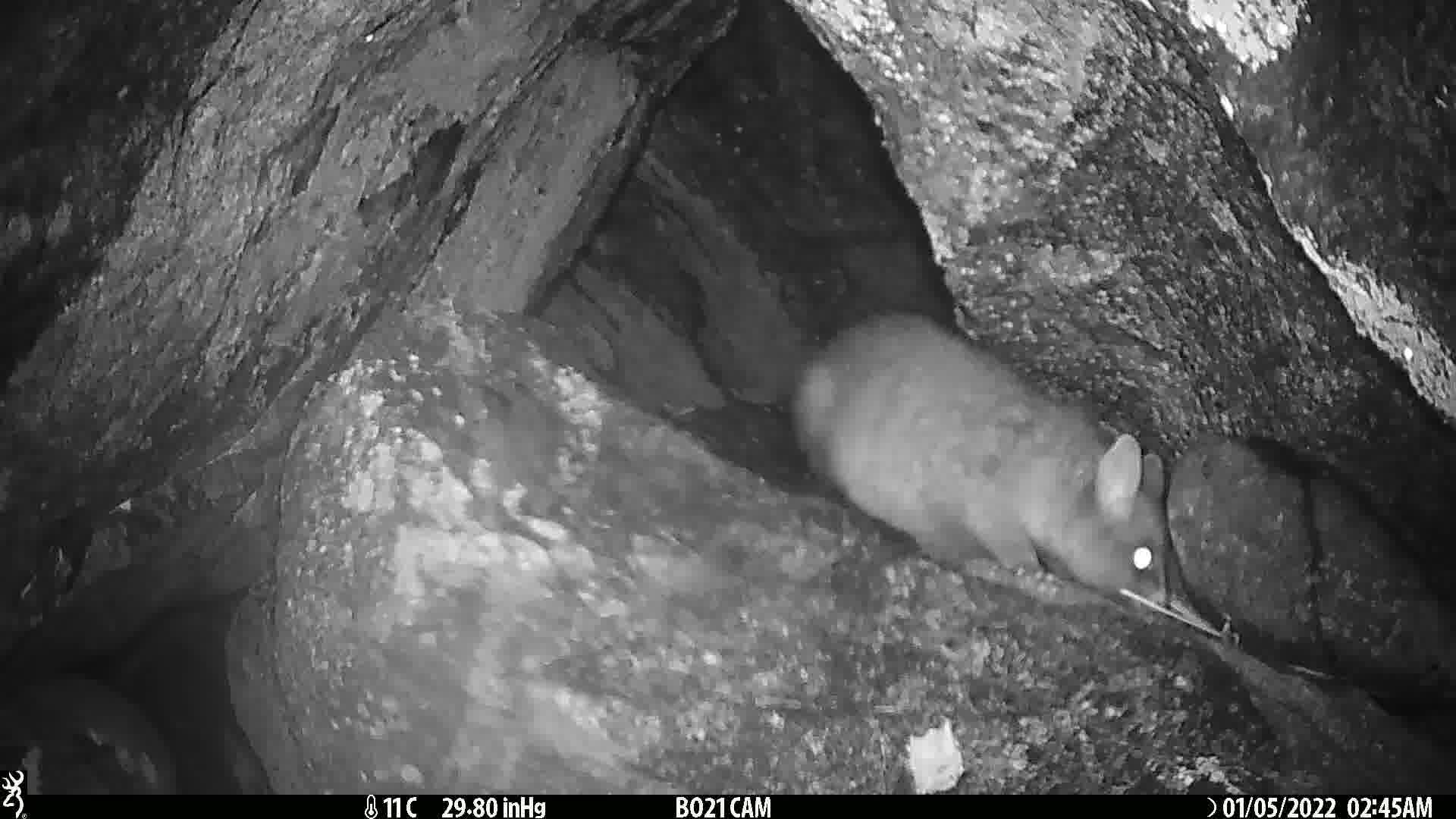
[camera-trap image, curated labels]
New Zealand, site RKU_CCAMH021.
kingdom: Animalia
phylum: Chordata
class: Mammalia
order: Diprotodontia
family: Phalangeridae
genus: Trichosurus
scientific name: Trichosurus vulpecula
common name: common brushtail possum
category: possum